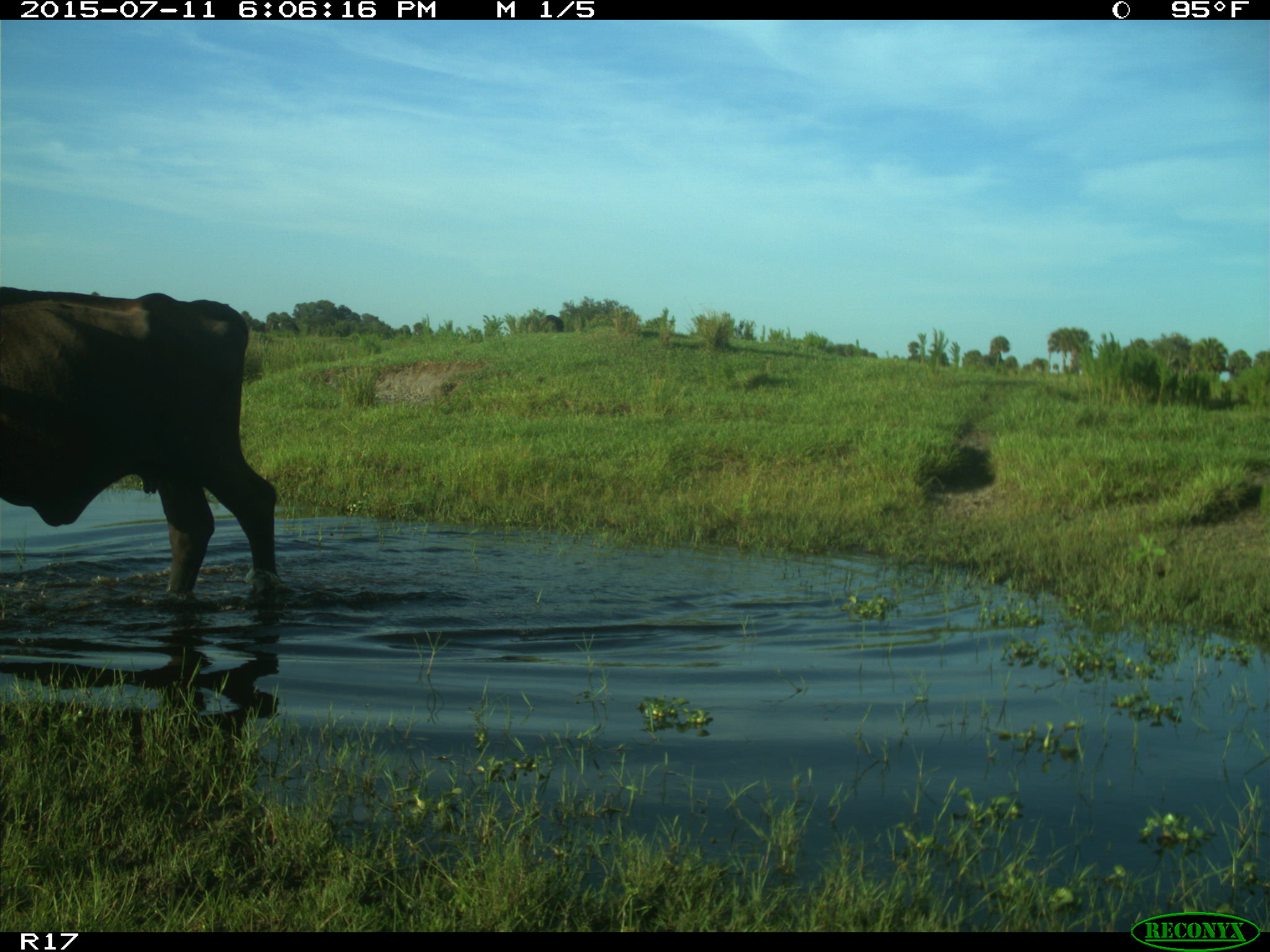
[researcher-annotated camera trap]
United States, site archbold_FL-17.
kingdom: Animalia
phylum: Chordata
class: Mammalia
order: Artiodactyla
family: Bovidae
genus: Bos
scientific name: Bos taurus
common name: domestic cow